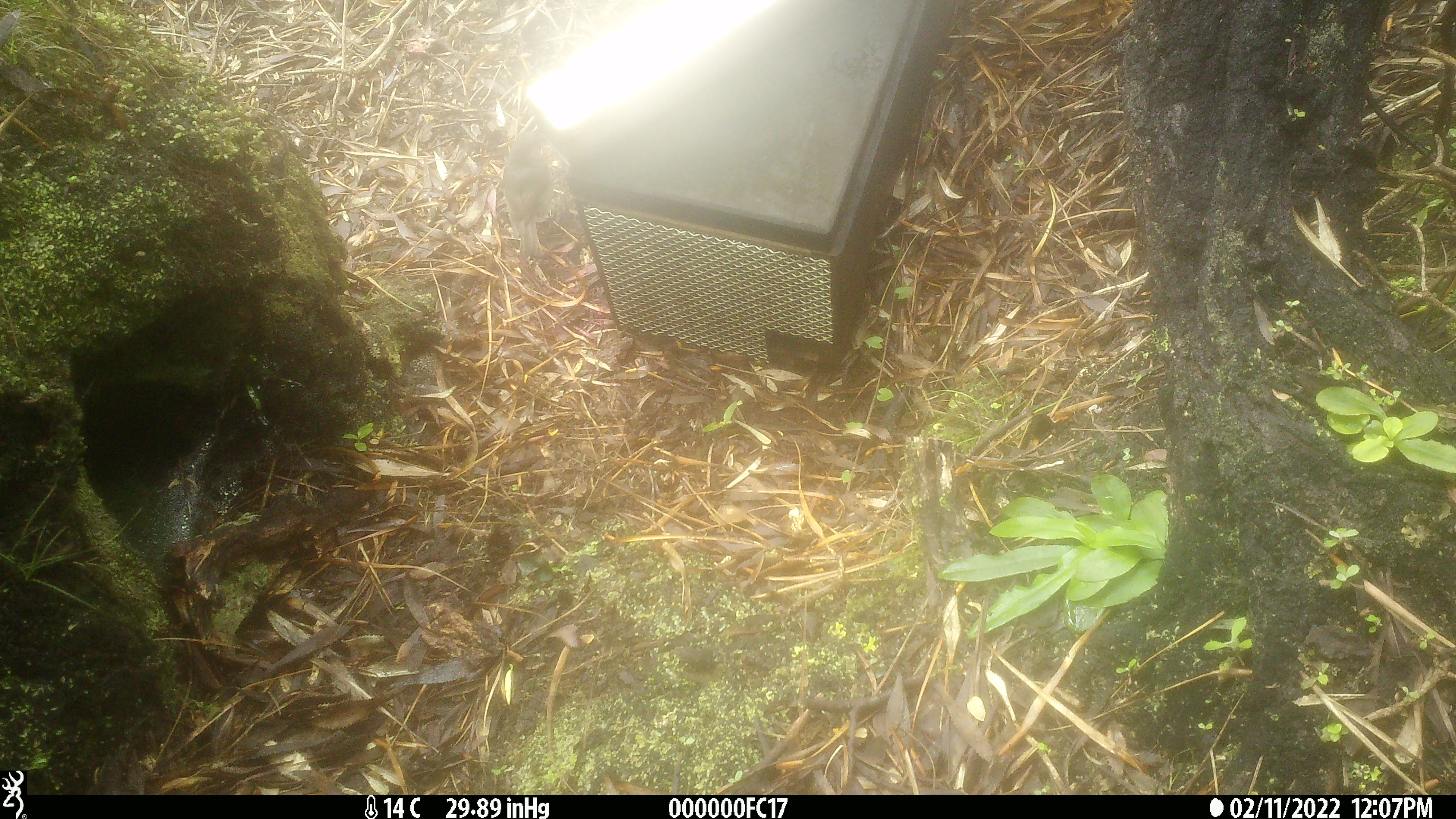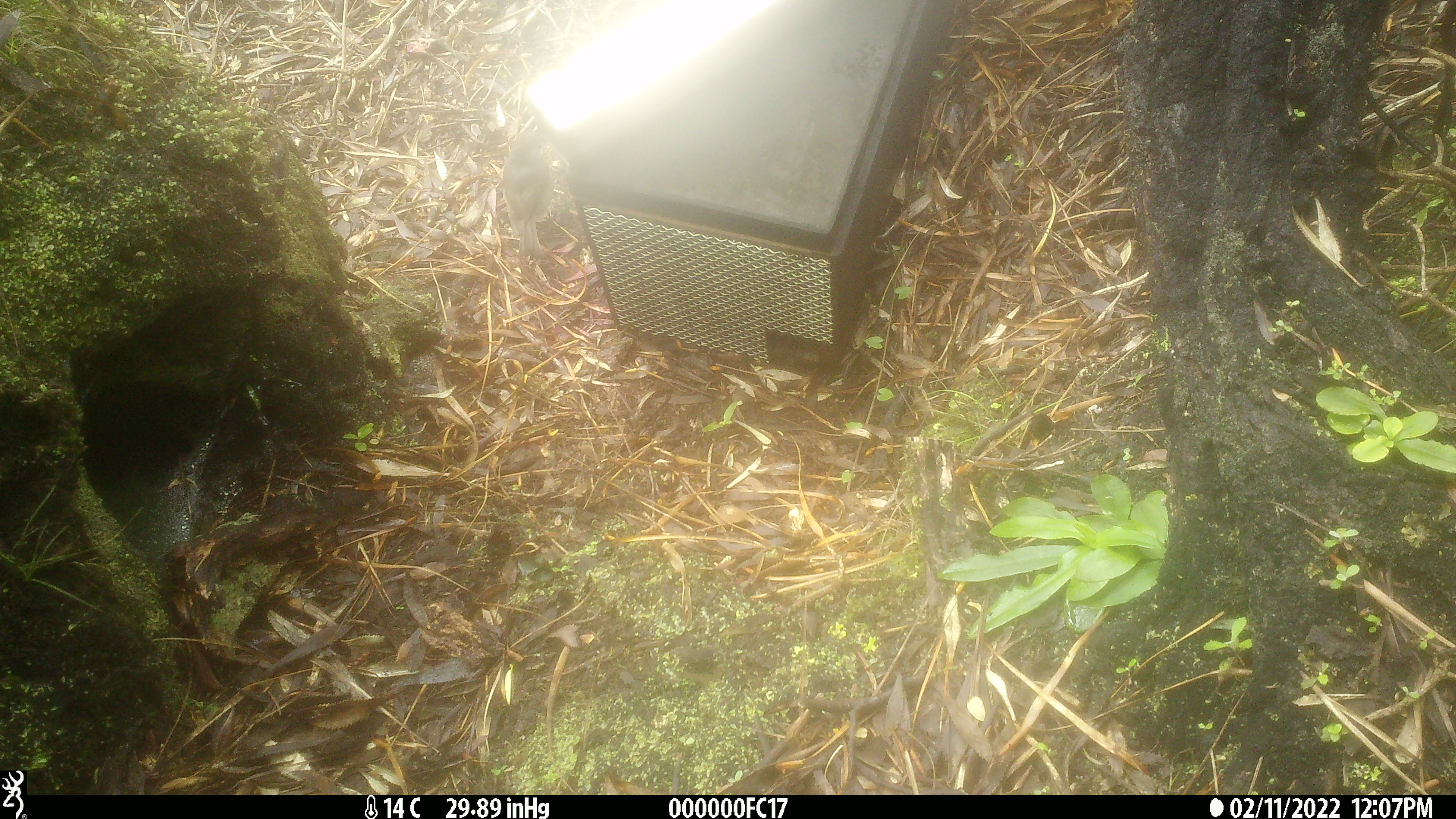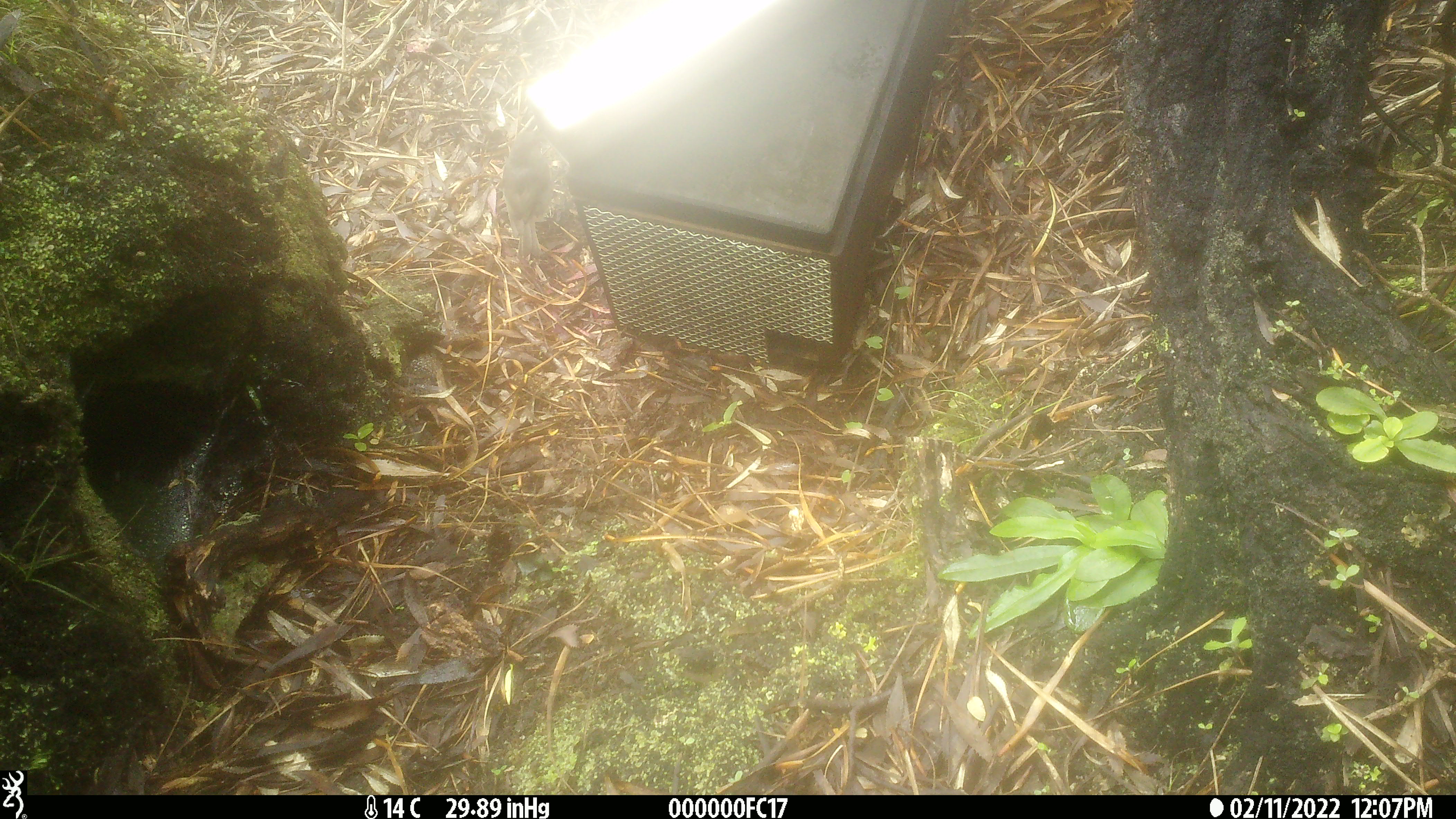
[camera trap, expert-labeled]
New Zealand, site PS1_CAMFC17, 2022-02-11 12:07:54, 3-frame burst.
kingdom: Animalia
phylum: Chordata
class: Aves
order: Passeriformes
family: Petroicidae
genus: Petroica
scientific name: Petroica australis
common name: new zealand robin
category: robin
Robin (new zealand robin) (Petroica australis).